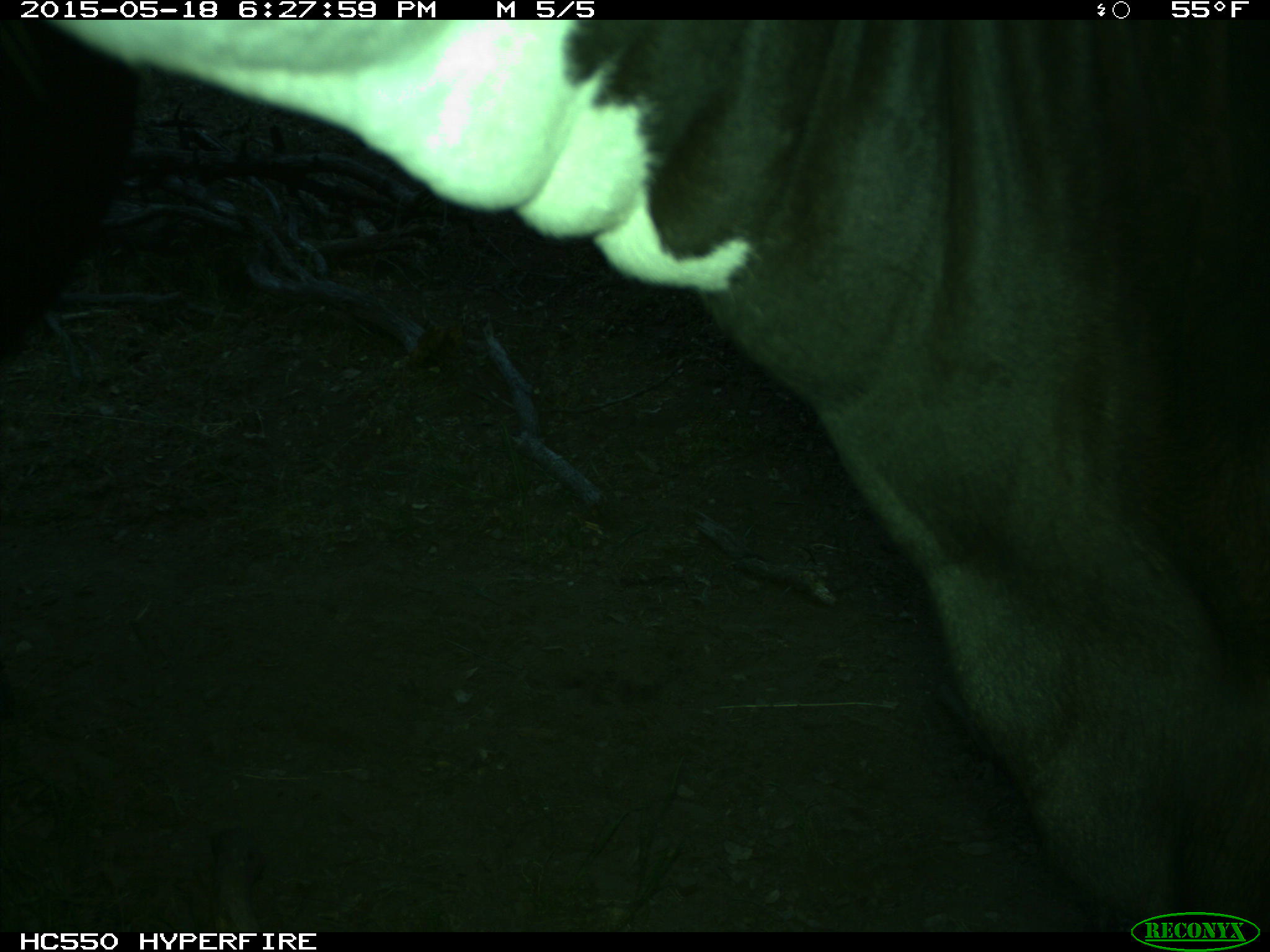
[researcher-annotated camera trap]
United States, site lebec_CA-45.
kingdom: Animalia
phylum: Chordata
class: Mammalia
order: Artiodactyla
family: Bovidae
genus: Bos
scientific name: Bos taurus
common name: domestic cow